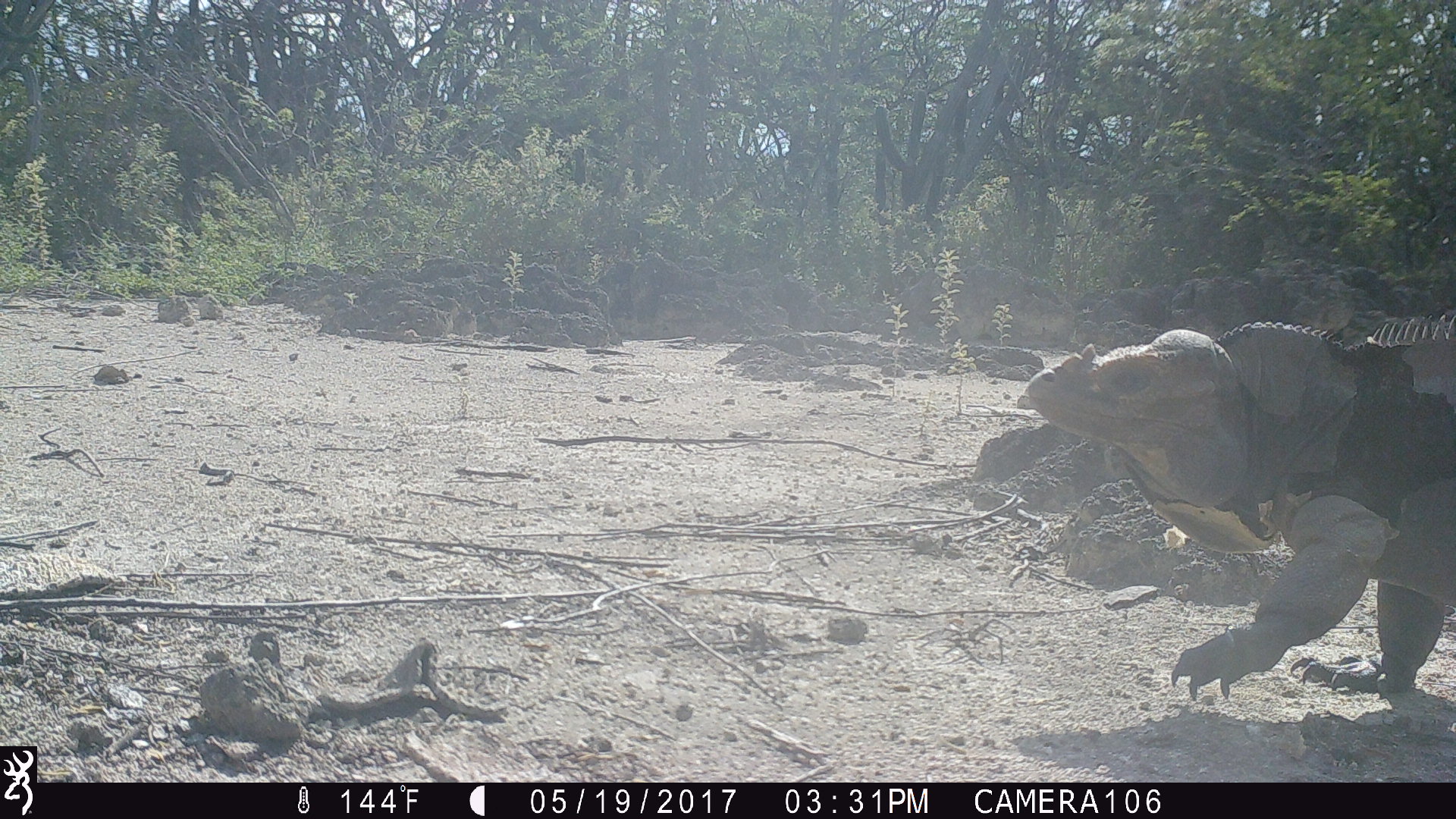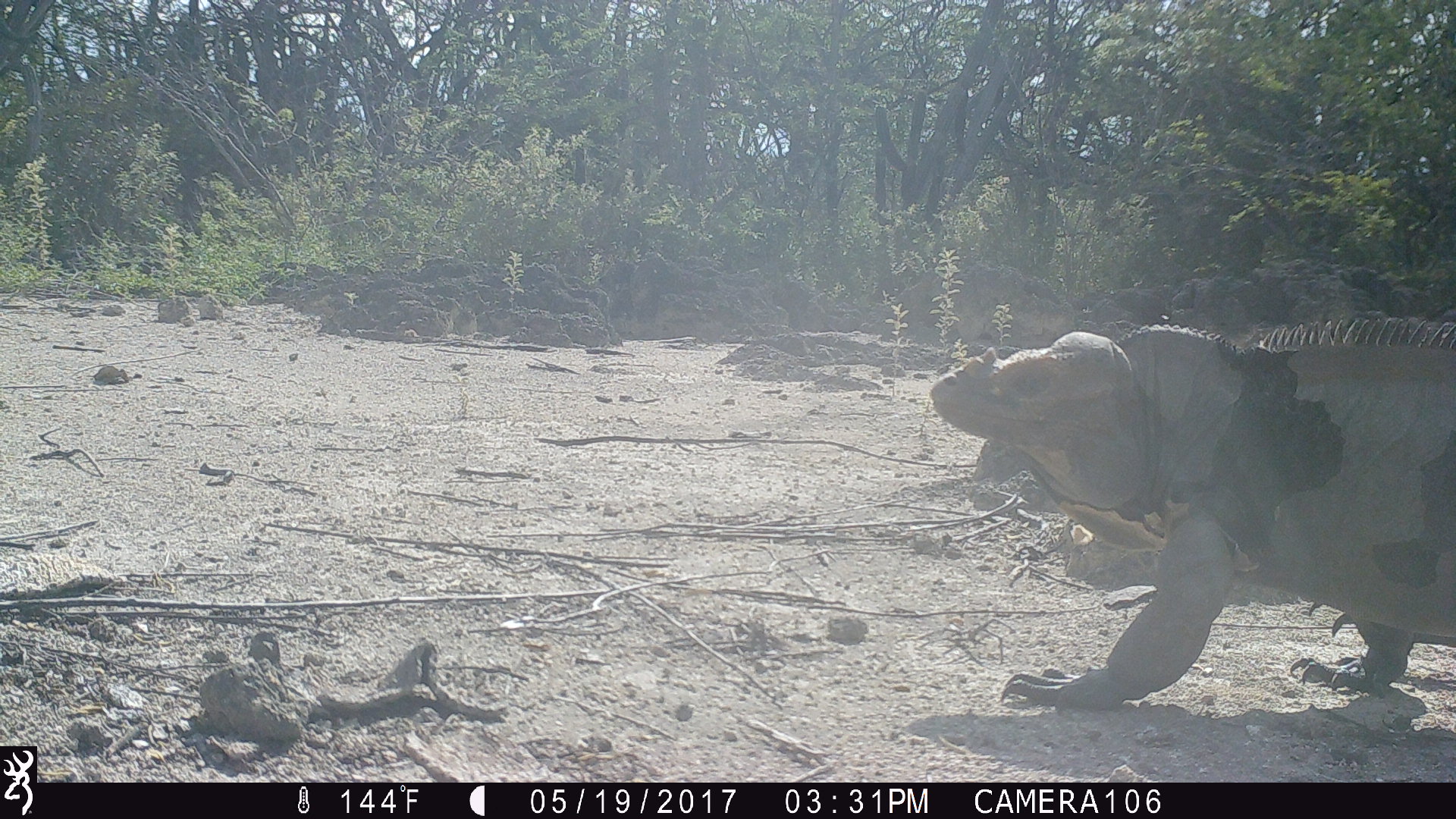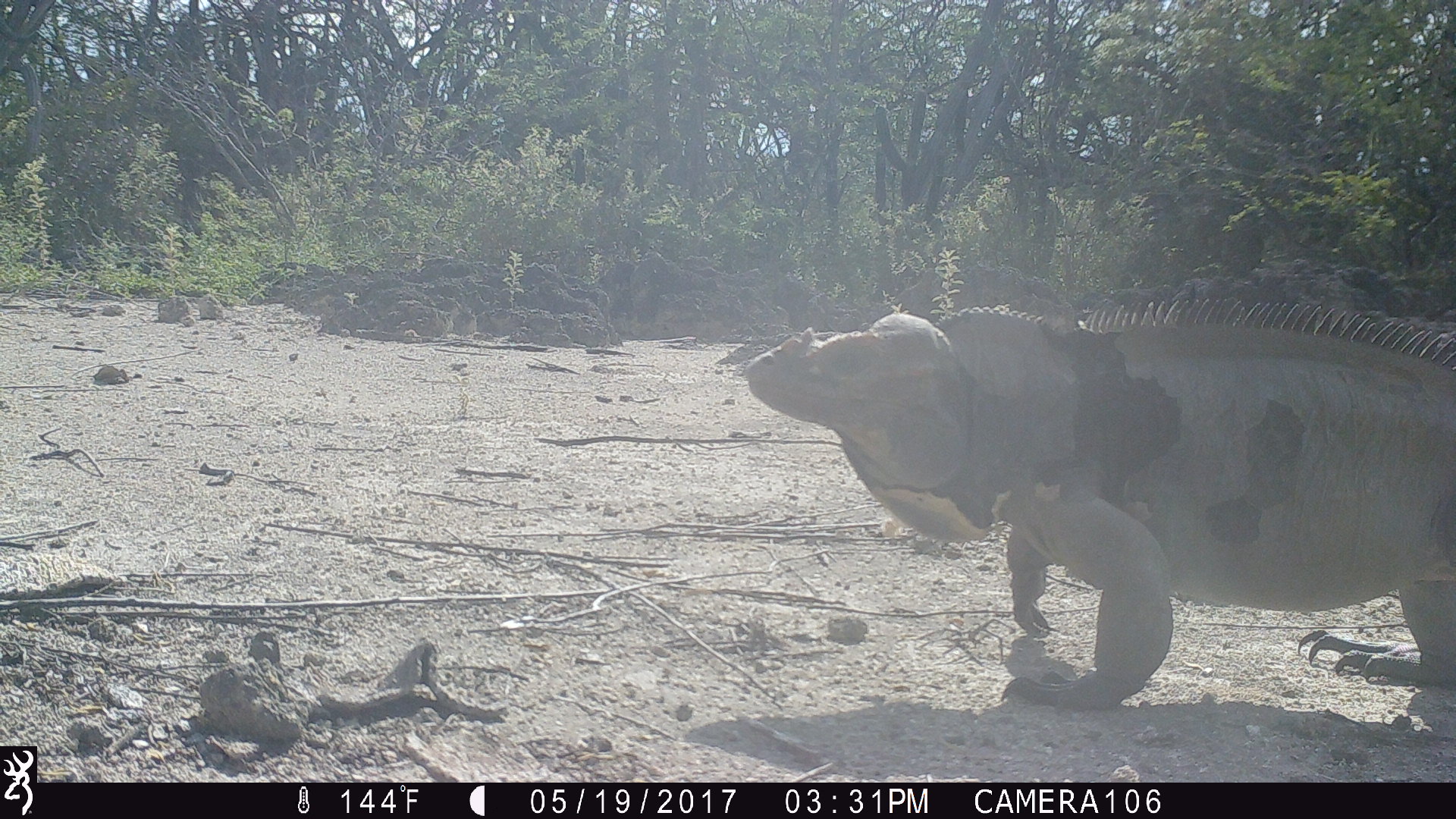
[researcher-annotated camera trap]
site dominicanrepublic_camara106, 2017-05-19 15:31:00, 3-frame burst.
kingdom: Animalia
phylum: Chordata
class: Reptilia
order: Squamata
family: Iguanidae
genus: Iguana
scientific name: Iguana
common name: typical iguanas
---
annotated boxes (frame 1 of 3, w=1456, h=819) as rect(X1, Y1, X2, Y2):
iguana: rect(1024, 306, 1456, 706)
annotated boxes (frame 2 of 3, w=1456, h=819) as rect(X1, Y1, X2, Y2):
iguana: rect(921, 319, 1456, 713)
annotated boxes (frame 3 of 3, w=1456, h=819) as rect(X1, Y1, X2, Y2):
iguana: rect(738, 296, 1450, 706)